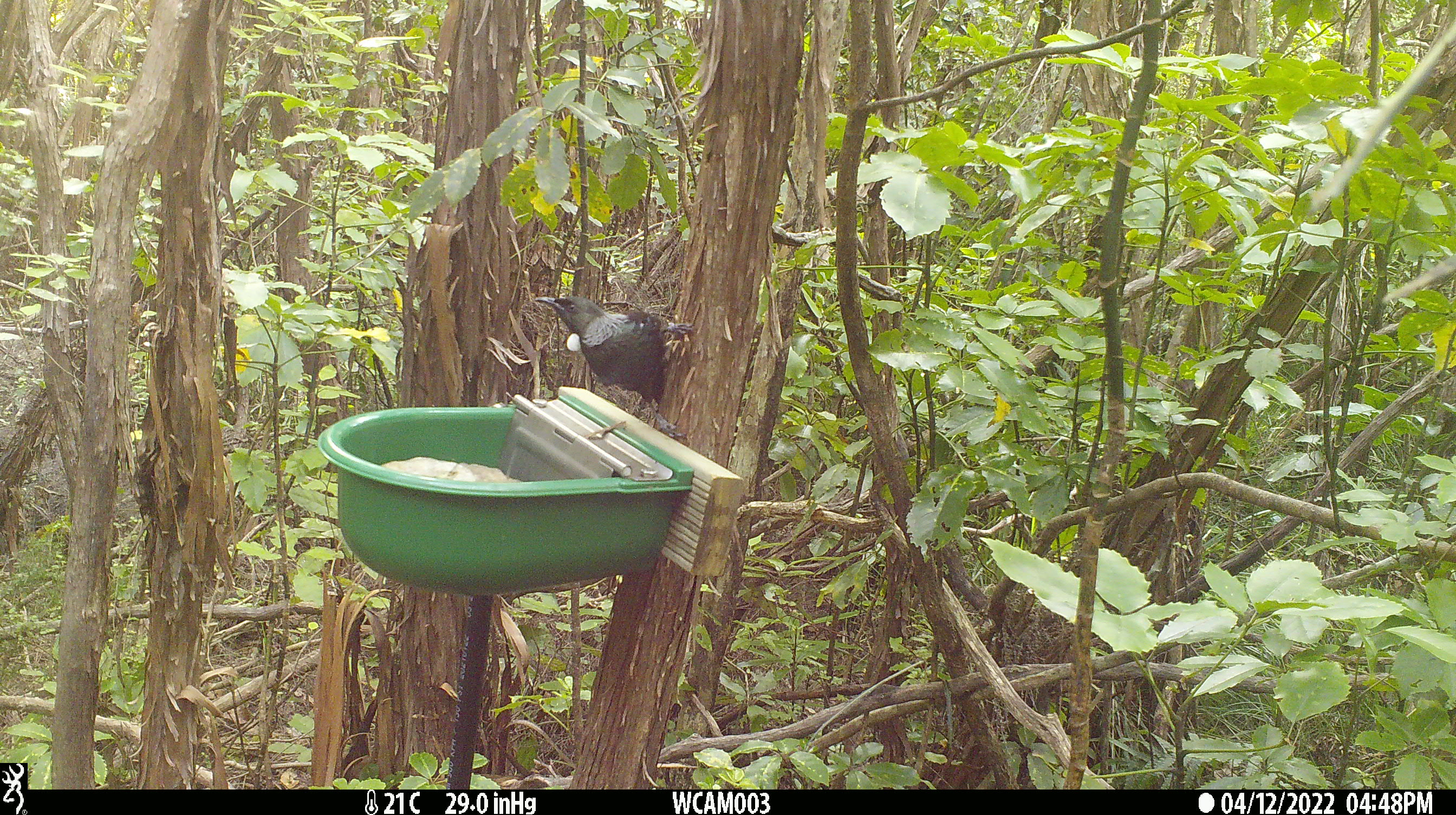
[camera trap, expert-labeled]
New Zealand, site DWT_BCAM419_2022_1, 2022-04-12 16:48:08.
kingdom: Animalia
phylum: Chordata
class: Aves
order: Passeriformes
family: Meliphagidae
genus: Prosthemadera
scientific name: Prosthemadera novaeseelandiae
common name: tui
Tui (Prosthemadera novaeseelandiae).